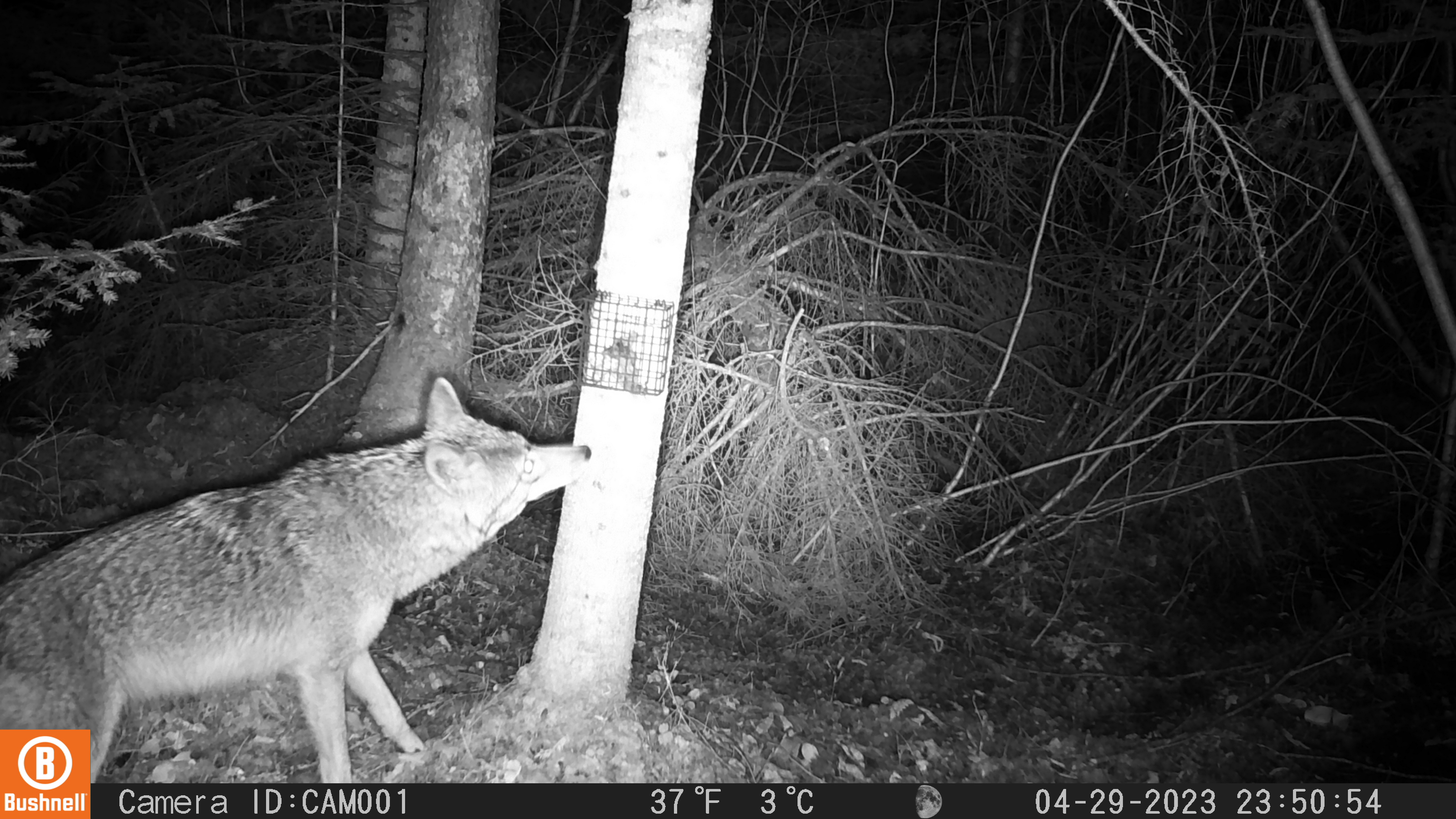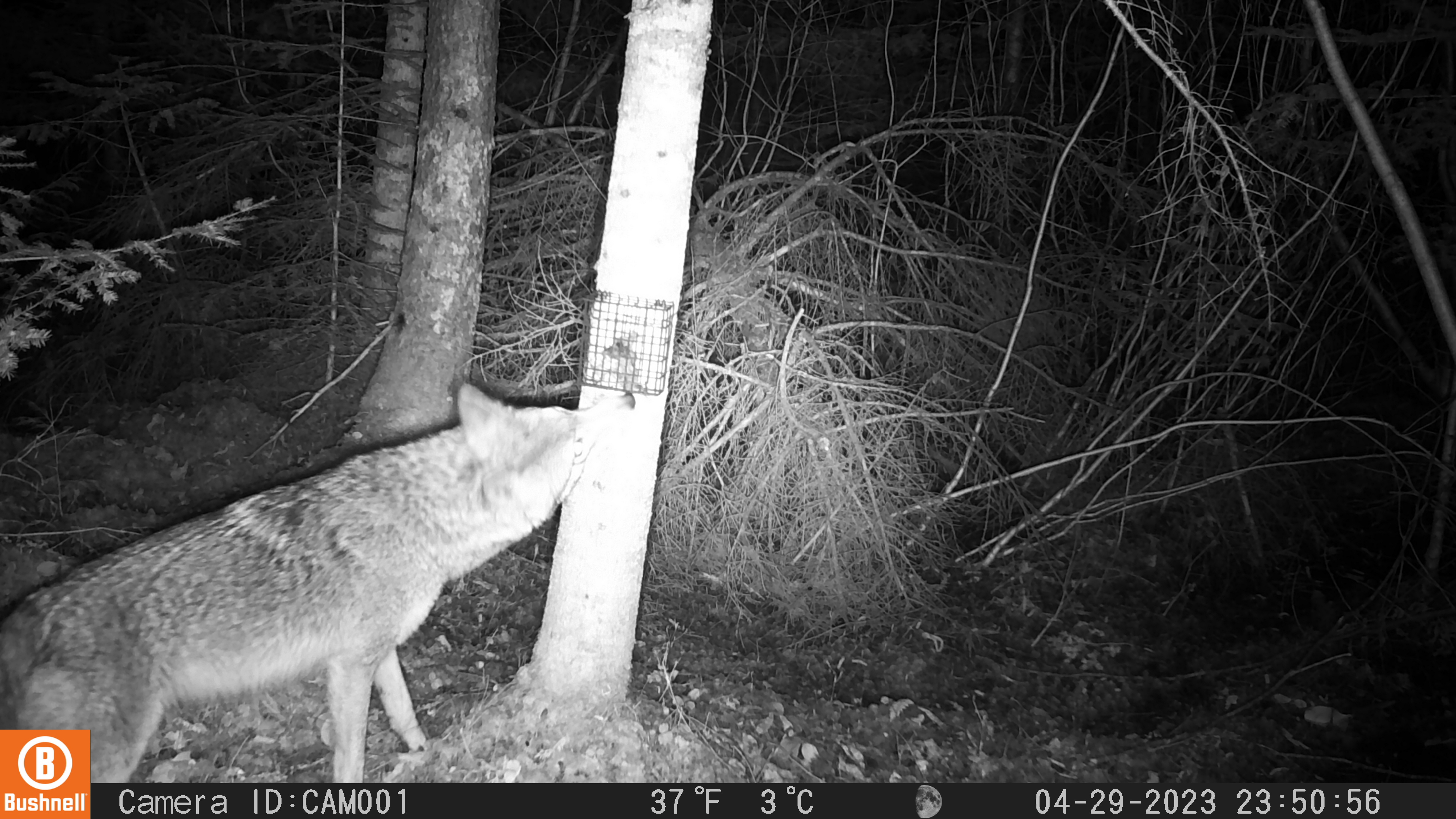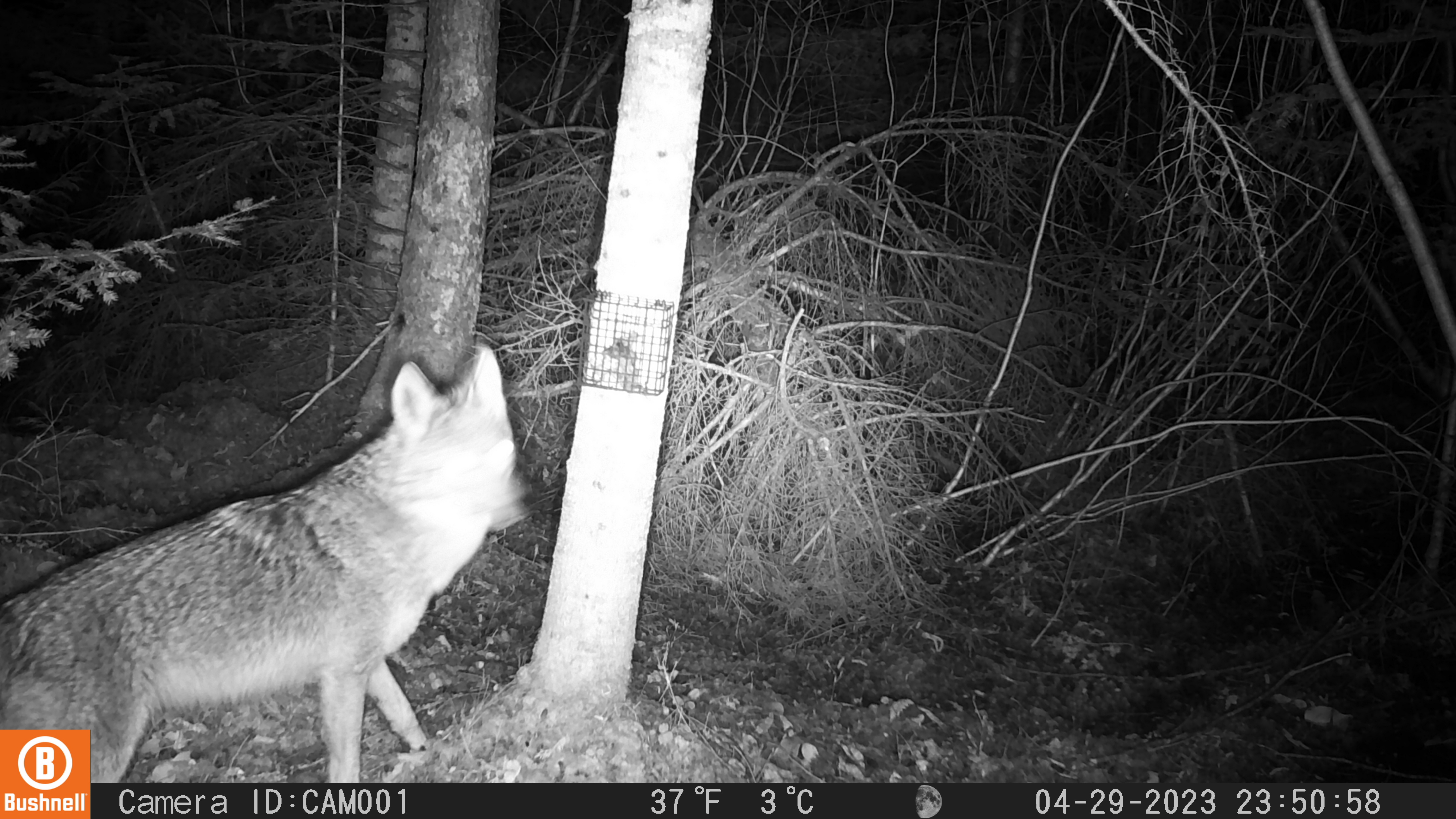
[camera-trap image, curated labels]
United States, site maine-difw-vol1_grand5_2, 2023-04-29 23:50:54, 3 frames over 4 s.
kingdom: Animalia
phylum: Chordata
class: Mammalia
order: Carnivora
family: Canidae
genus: Canis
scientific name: Canis latrans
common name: coyote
Coyote (Canis latrans).